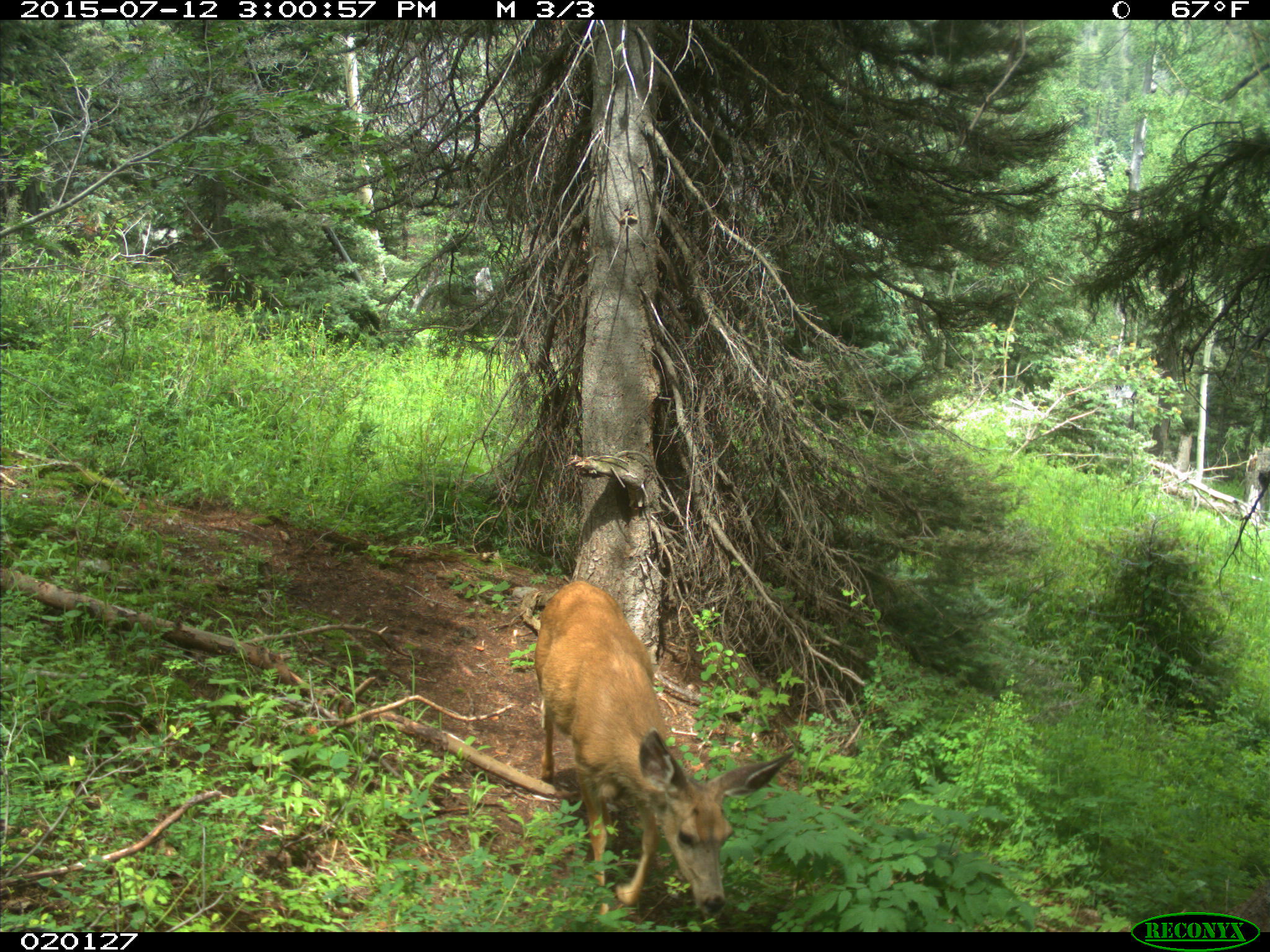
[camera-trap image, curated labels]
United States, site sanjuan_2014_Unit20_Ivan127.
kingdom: Animalia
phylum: Chordata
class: Mammalia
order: Artiodactyla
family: Cervidae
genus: Odocoileus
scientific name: Odocoileus hemionus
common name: mule deer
Odocoileus hemionus (mule deer).